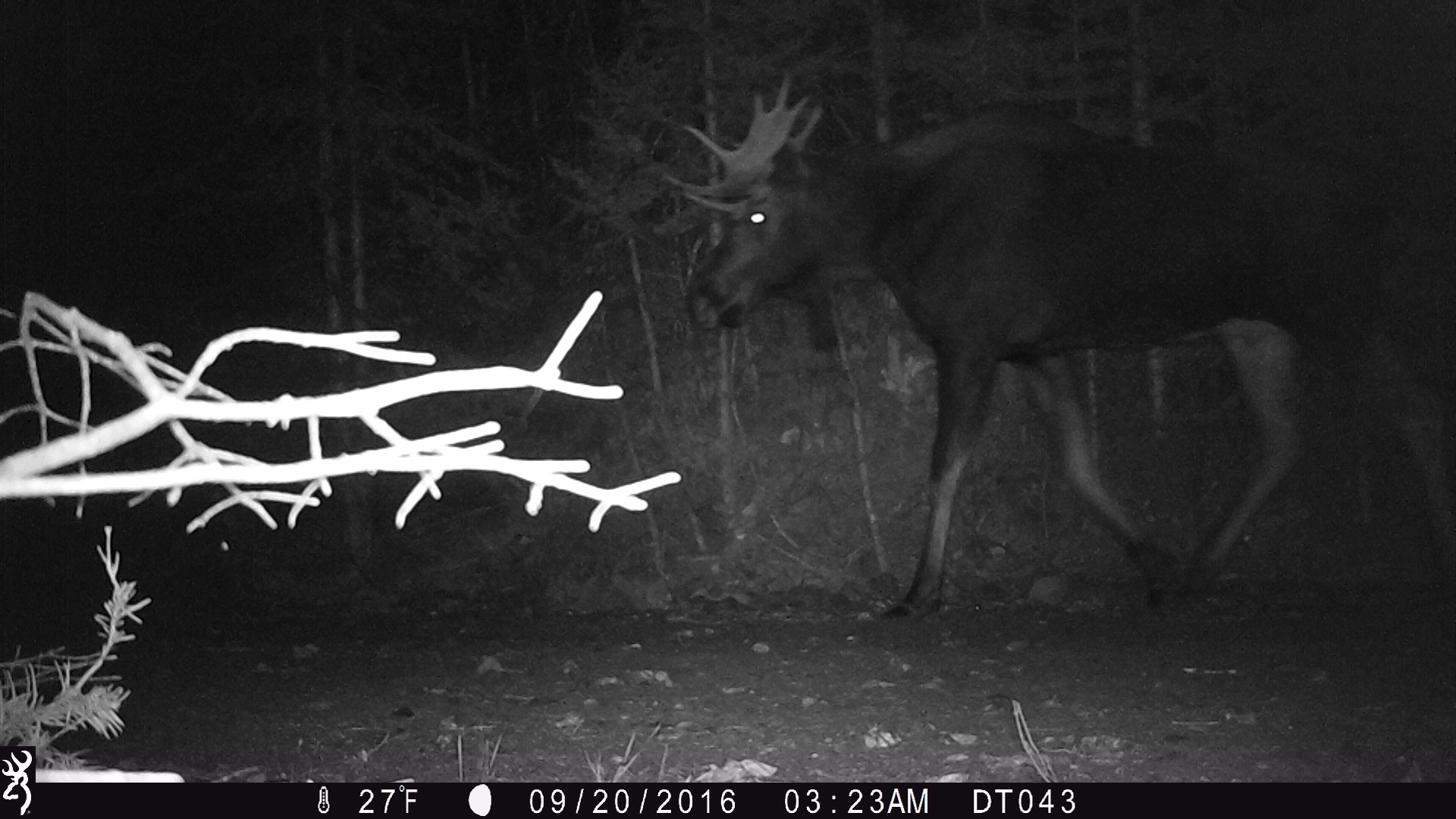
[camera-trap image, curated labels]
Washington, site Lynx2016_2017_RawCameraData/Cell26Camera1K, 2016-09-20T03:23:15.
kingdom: Animalia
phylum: Chordata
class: Mammalia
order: Artiodactyla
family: Cervidae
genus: Alces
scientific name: Alces alces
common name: moose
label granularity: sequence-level